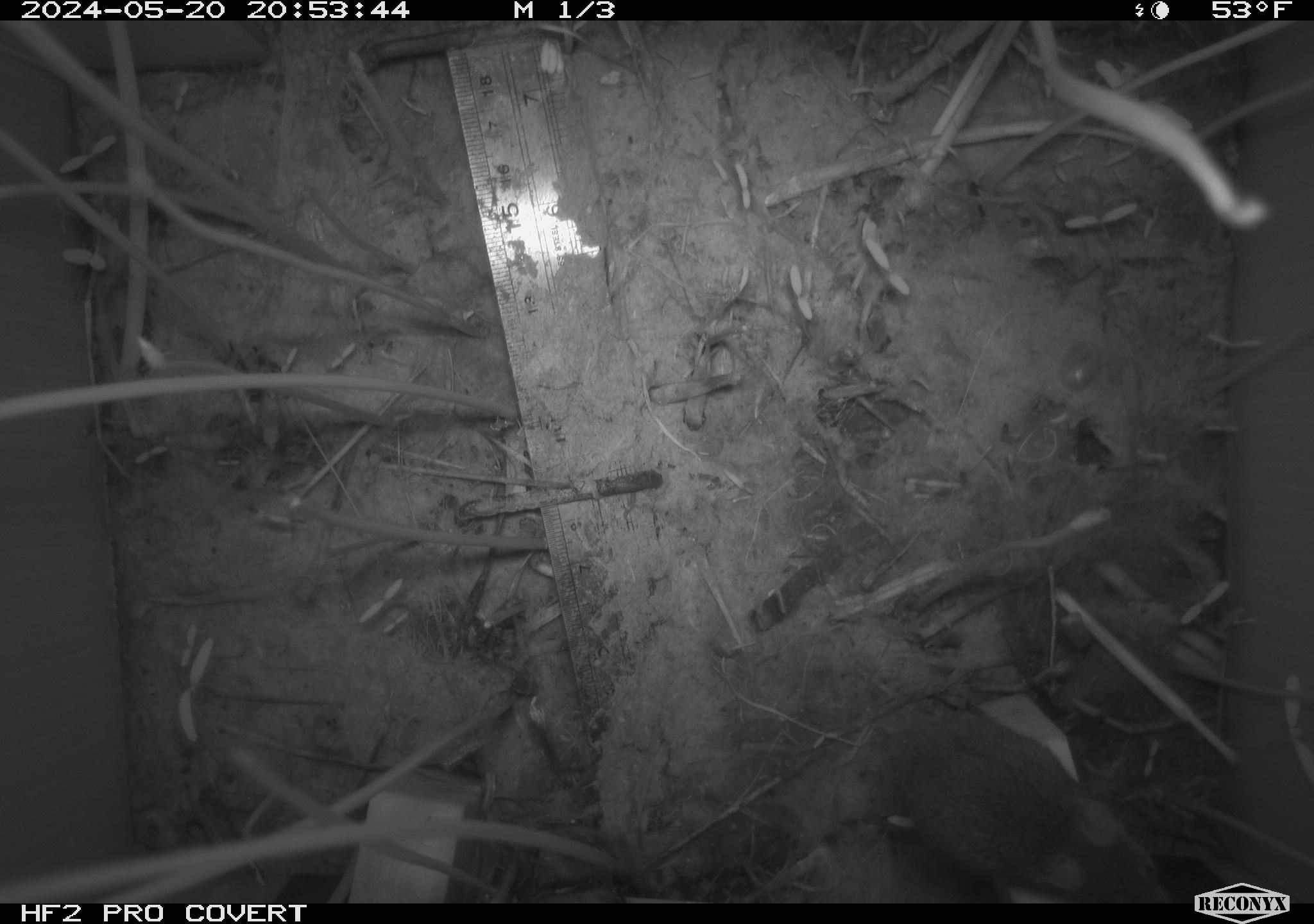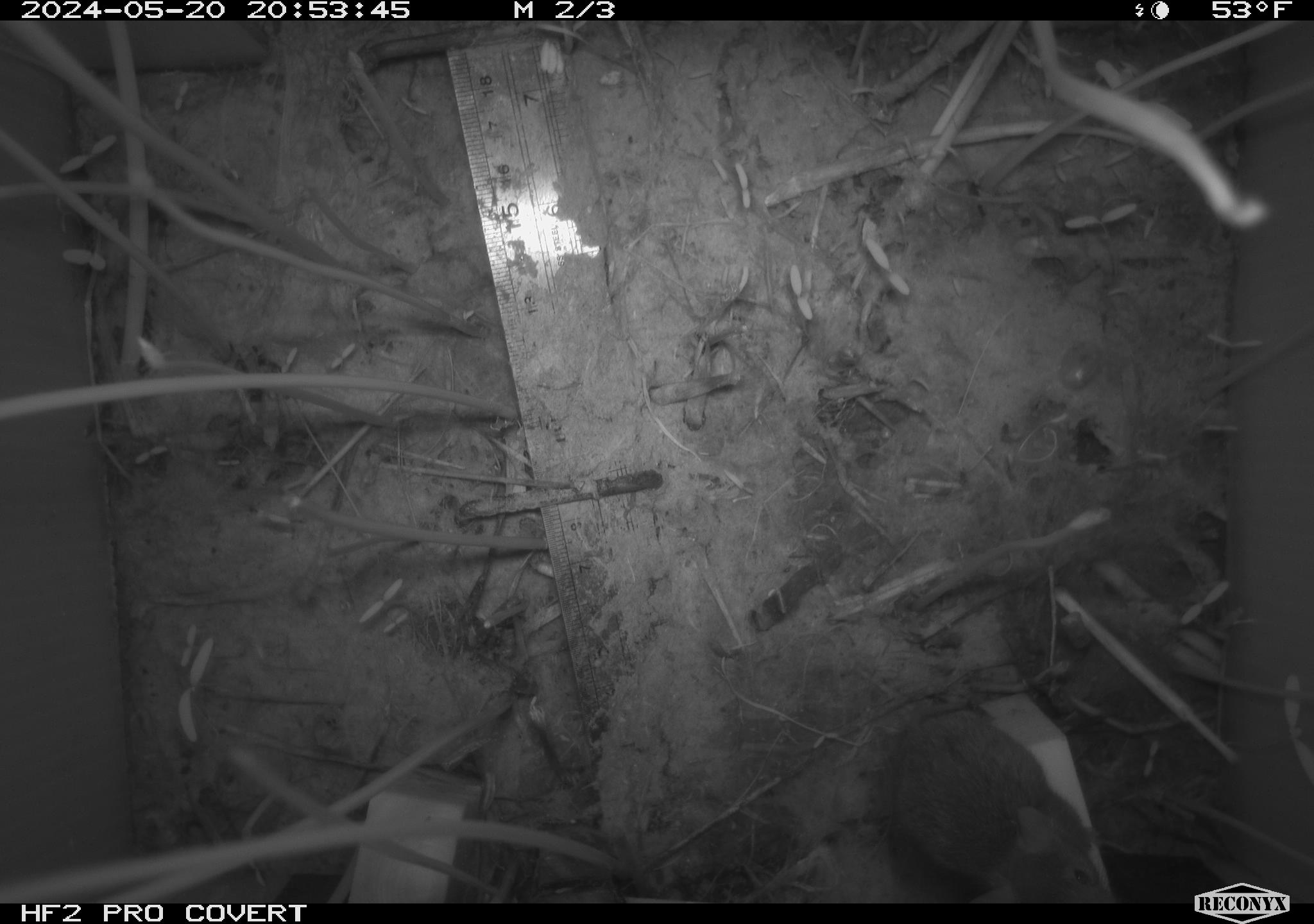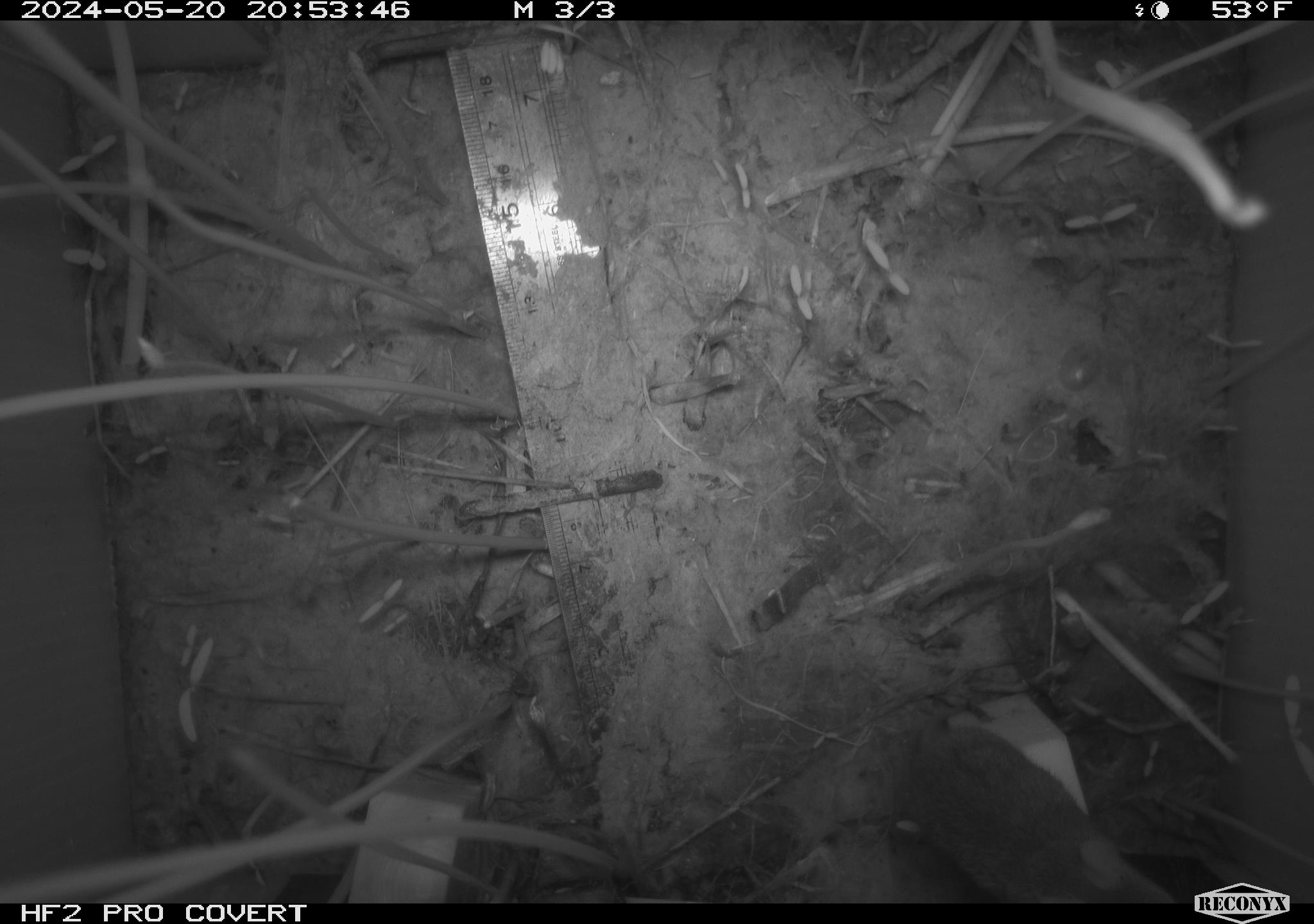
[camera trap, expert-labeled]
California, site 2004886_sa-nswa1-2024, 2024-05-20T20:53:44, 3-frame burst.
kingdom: Animalia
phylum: Chordata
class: Mammalia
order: Rodentia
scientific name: Rodentia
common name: mouse species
Mouse species (Rodentia).